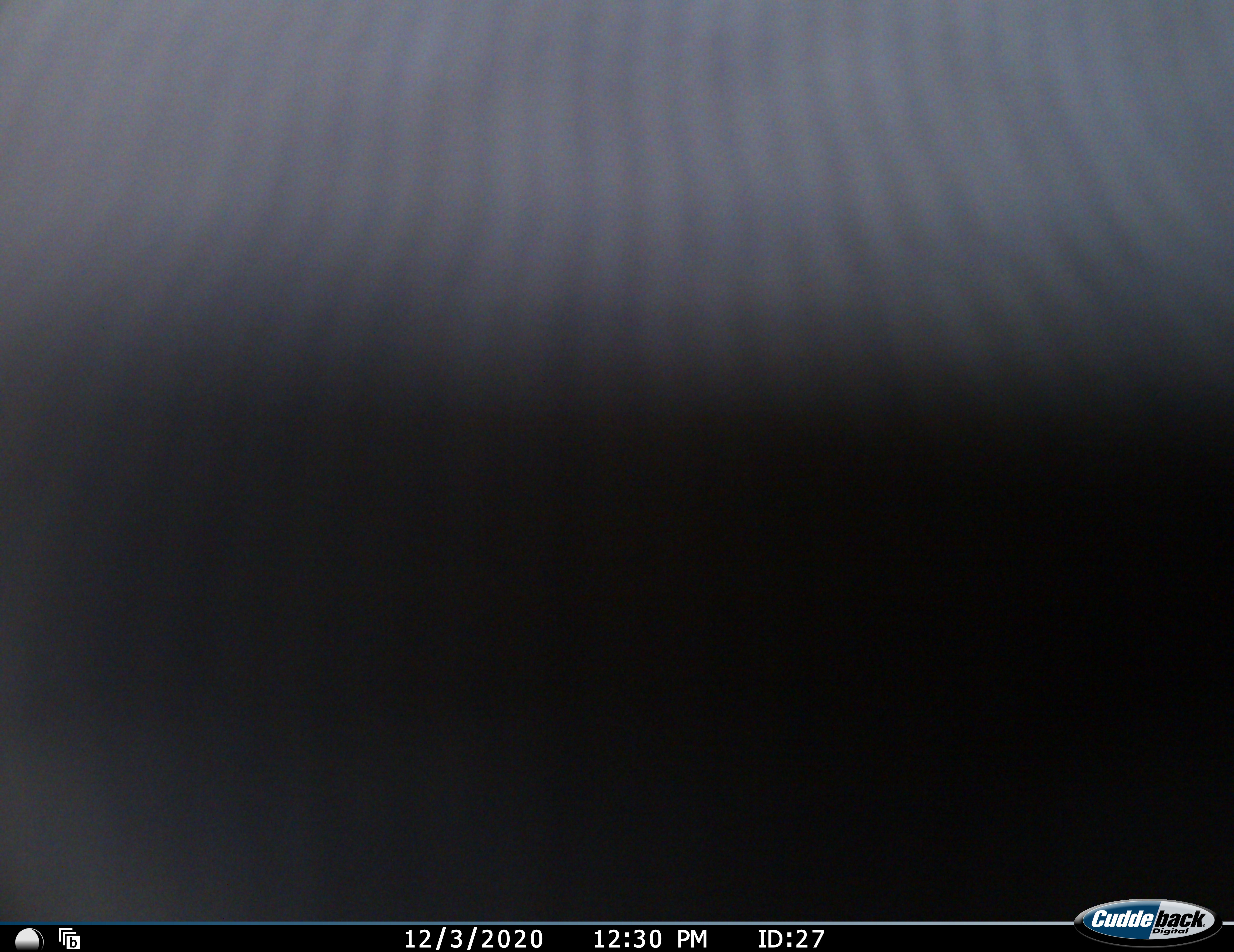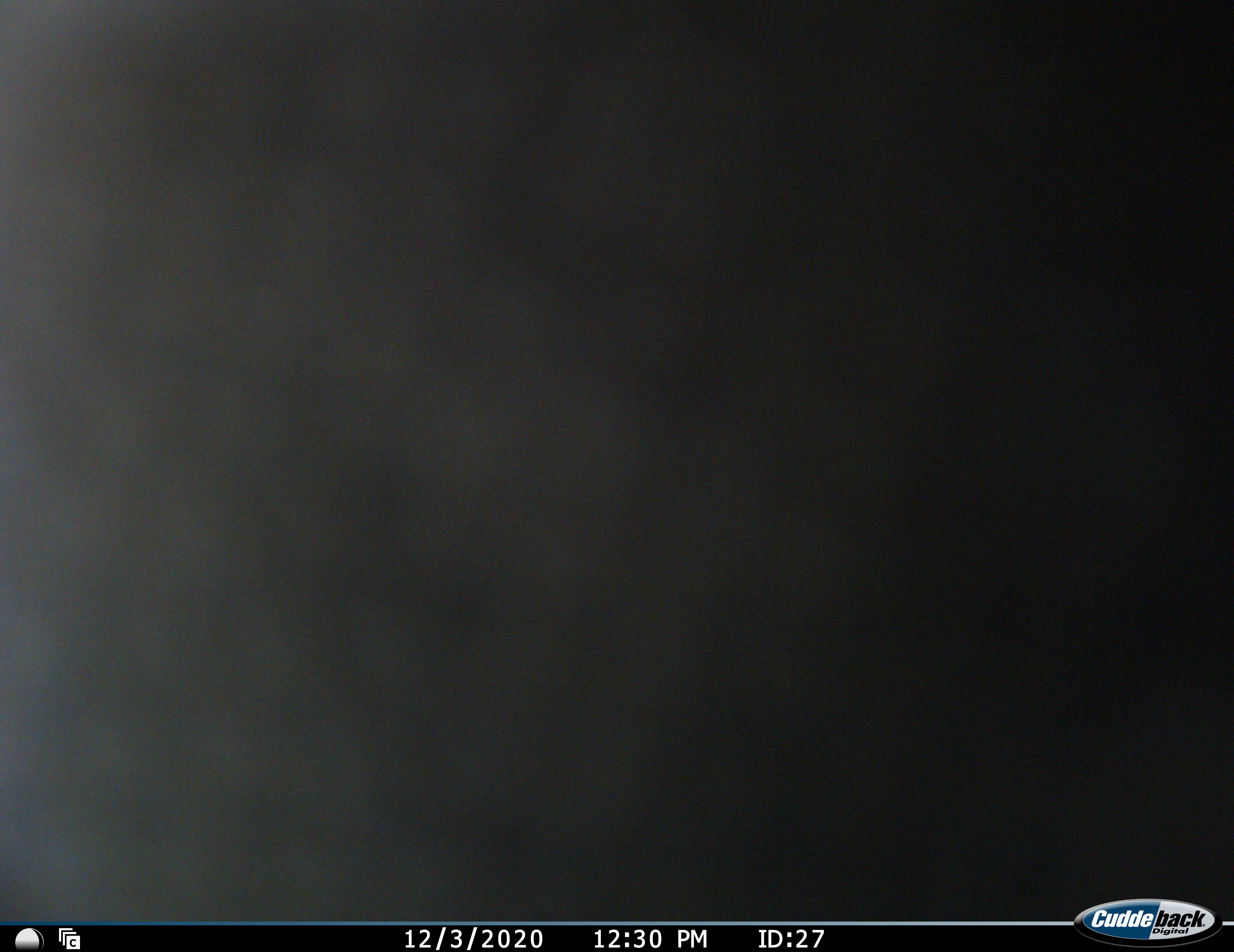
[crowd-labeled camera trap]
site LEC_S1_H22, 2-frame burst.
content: unidentified animal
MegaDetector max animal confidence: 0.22